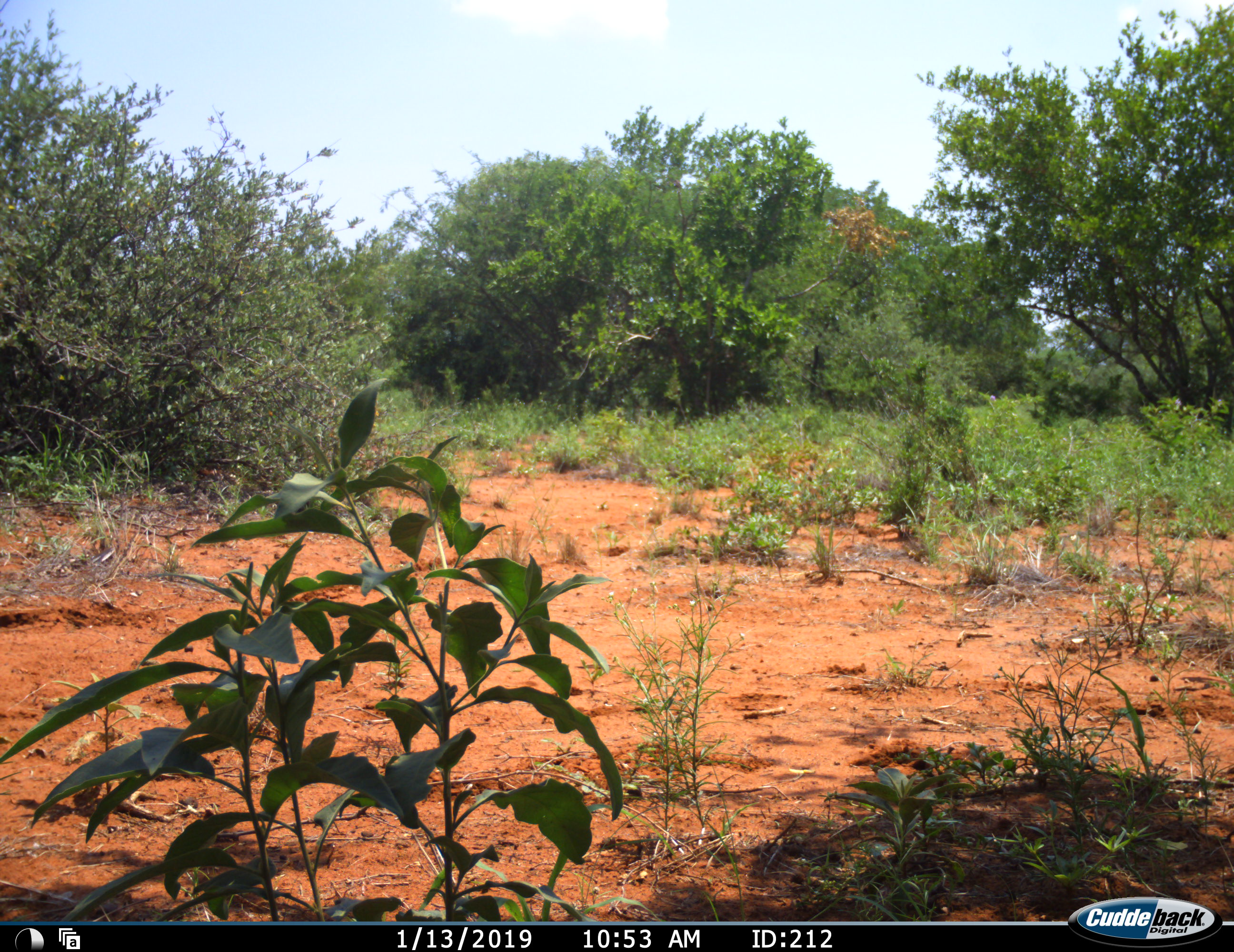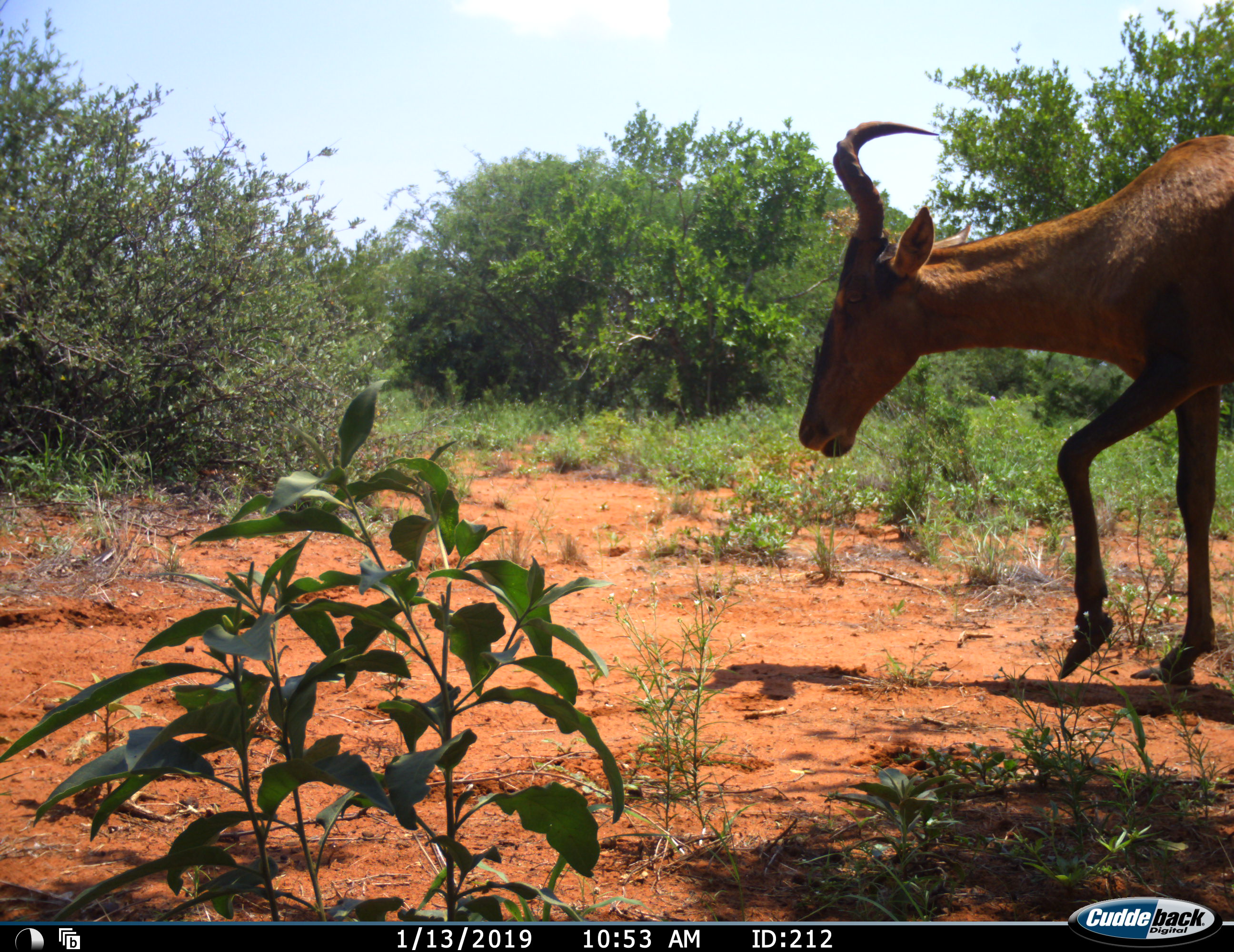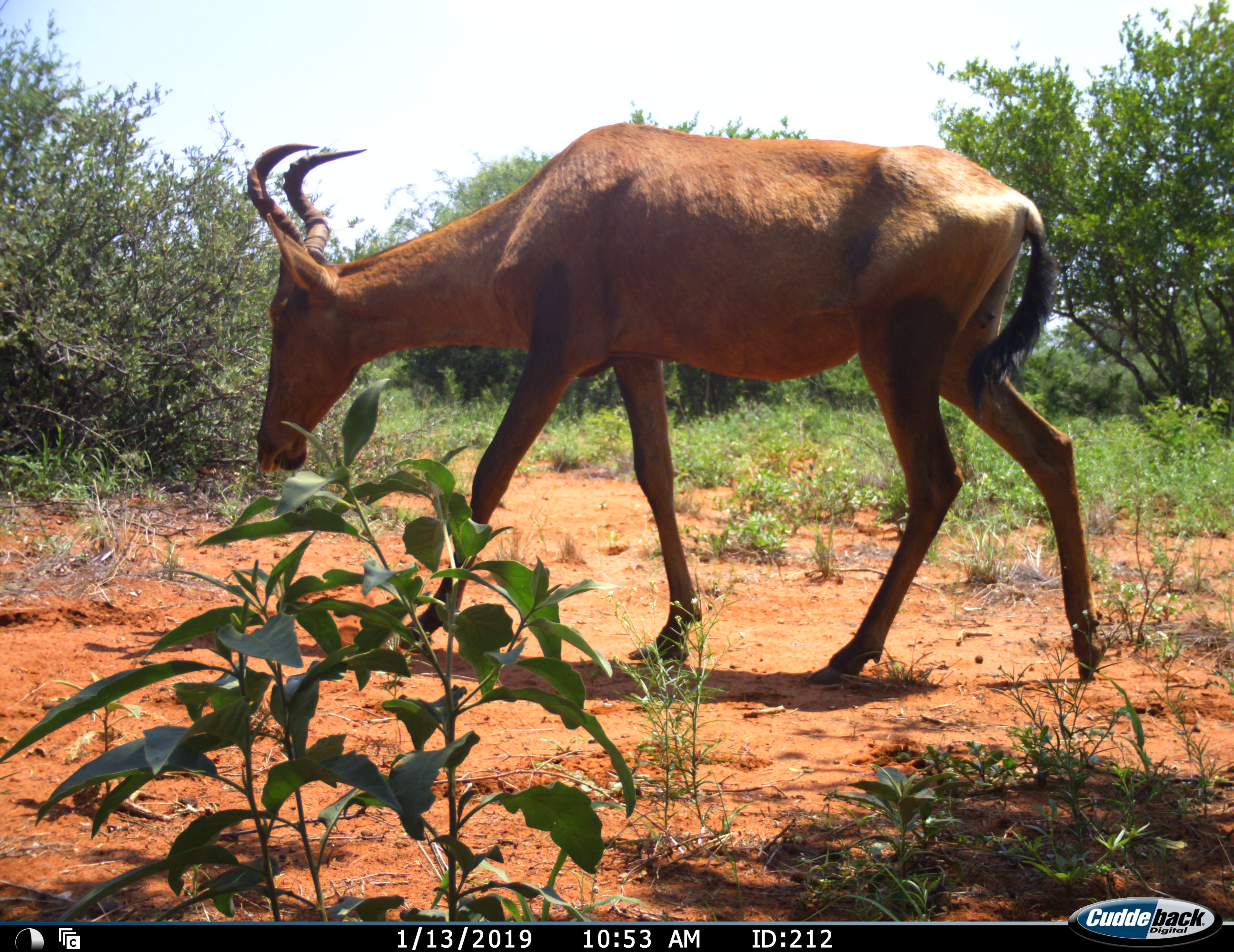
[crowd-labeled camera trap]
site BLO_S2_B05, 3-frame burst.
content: unidentified animal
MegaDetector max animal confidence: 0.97